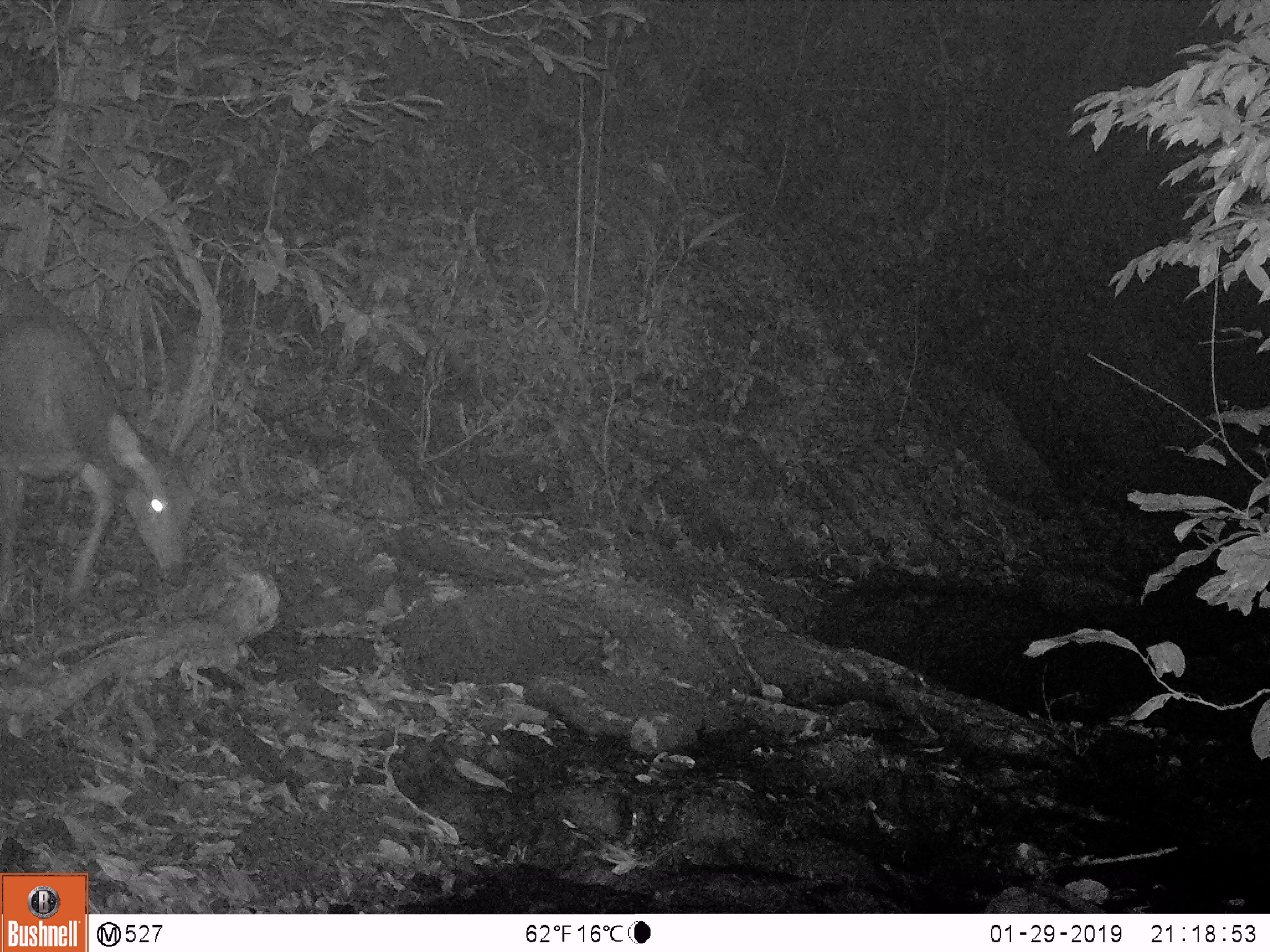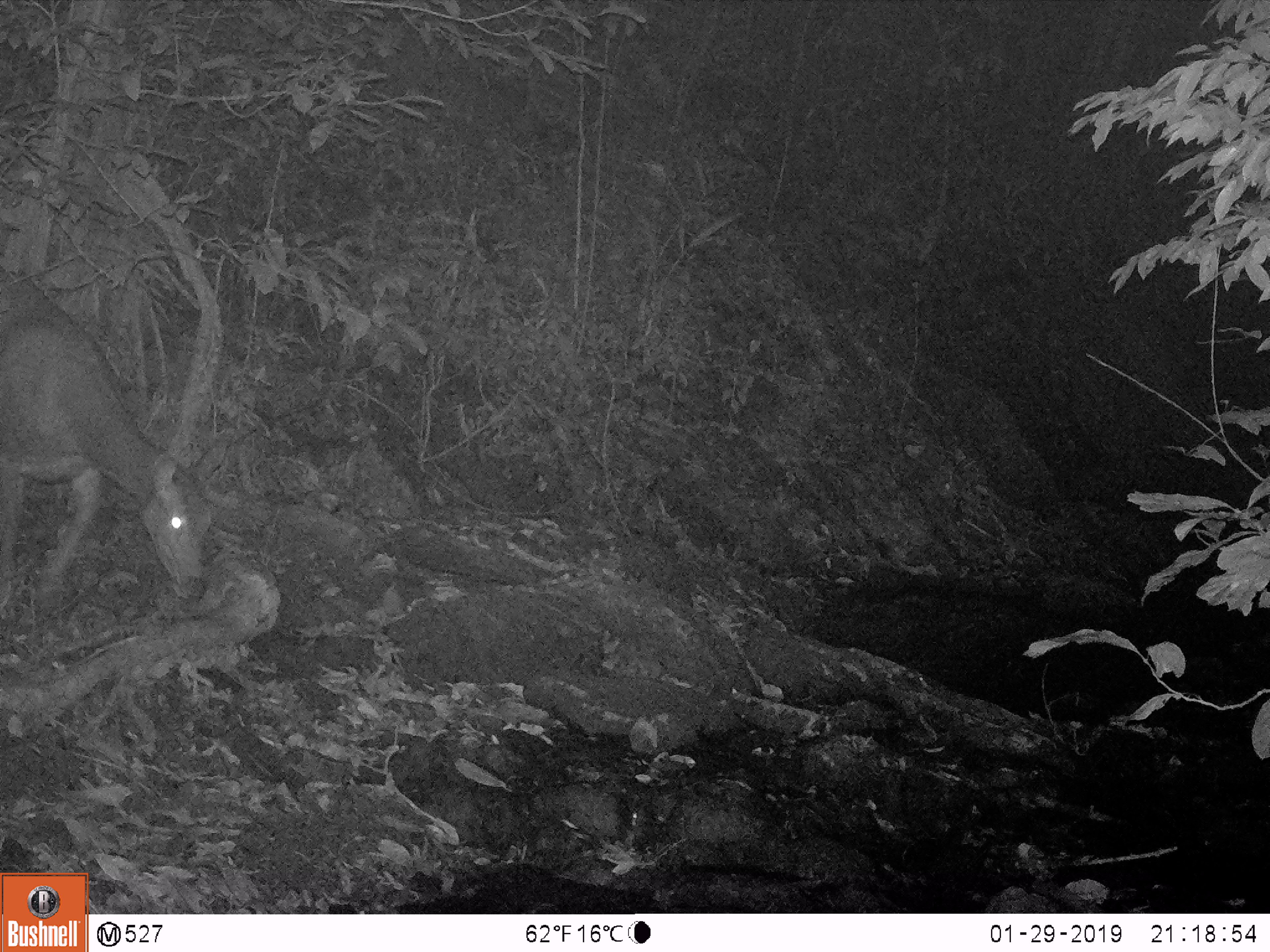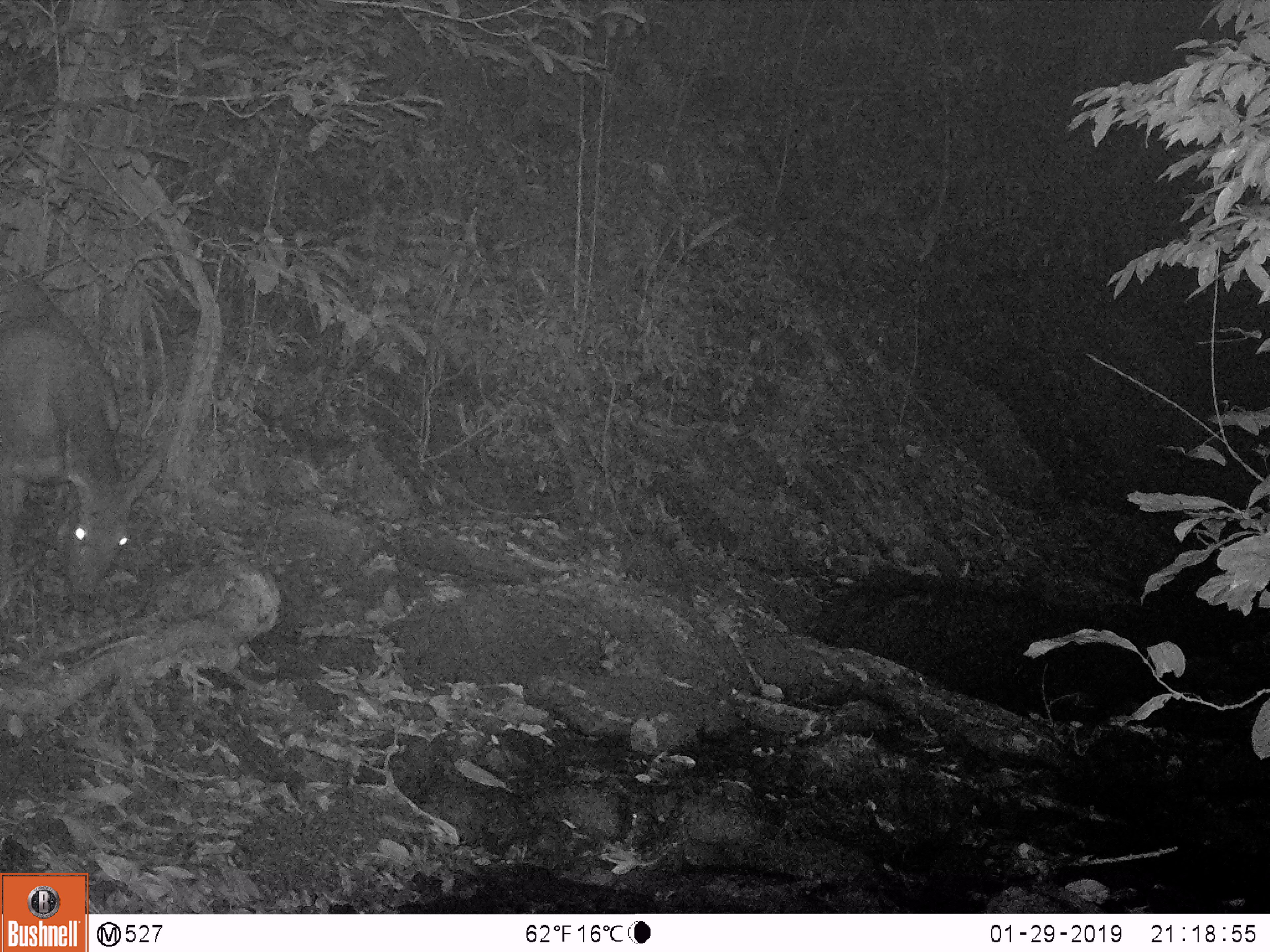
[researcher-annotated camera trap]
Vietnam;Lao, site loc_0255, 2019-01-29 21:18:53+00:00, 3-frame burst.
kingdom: Animalia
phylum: Chordata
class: Mammalia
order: Artiodactyla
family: Cervidae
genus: Rusa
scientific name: Rusa unicolor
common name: sambar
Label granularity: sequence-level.